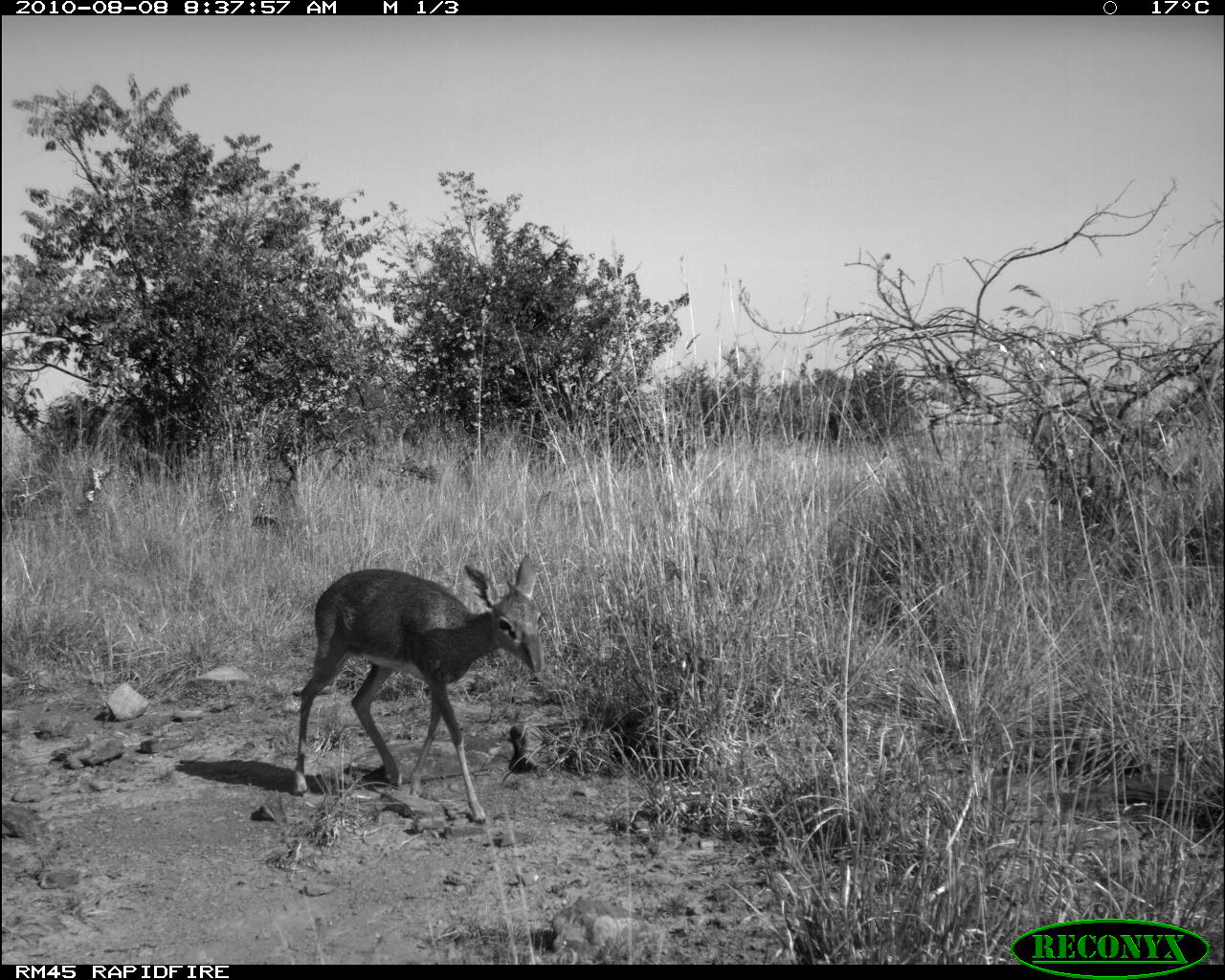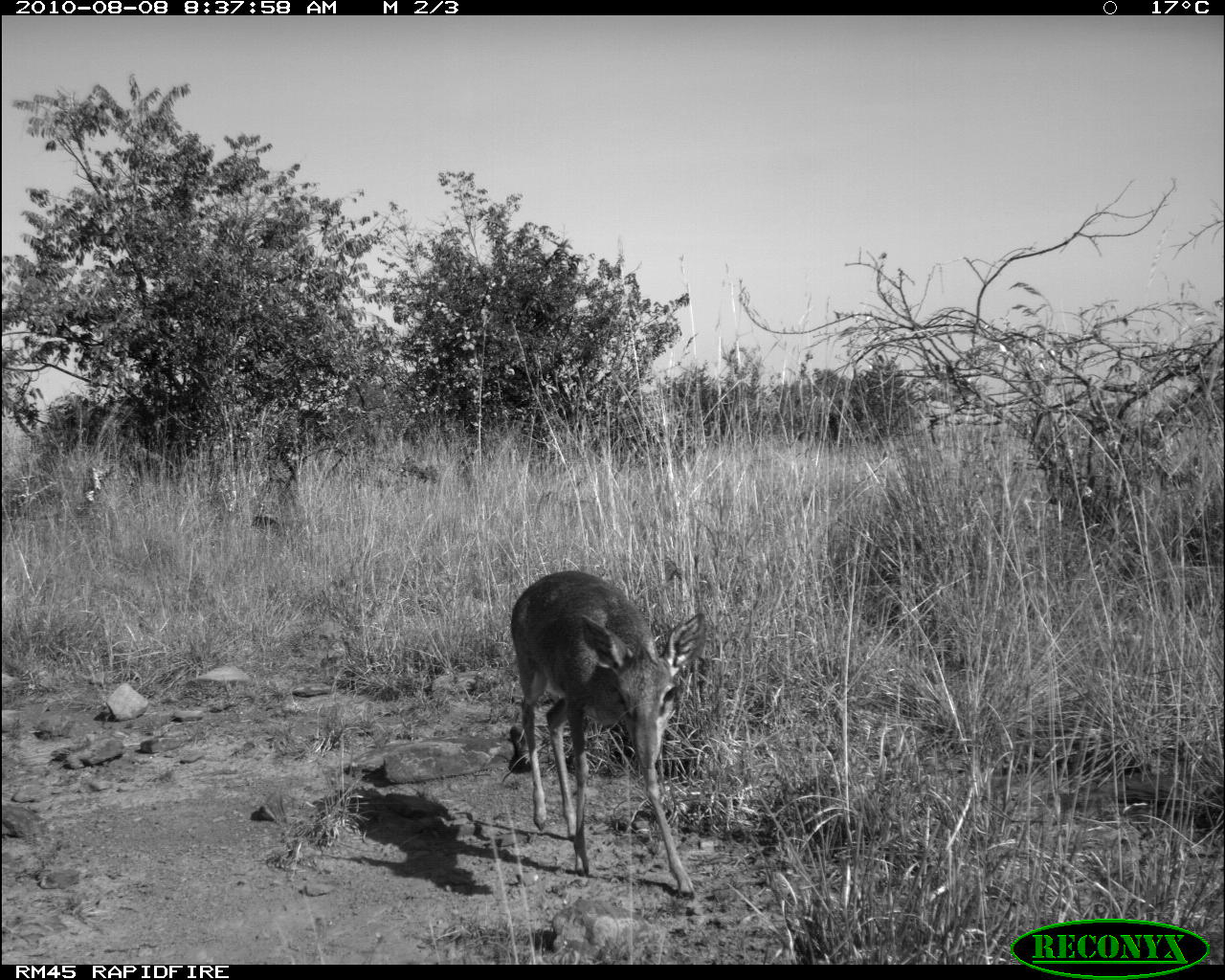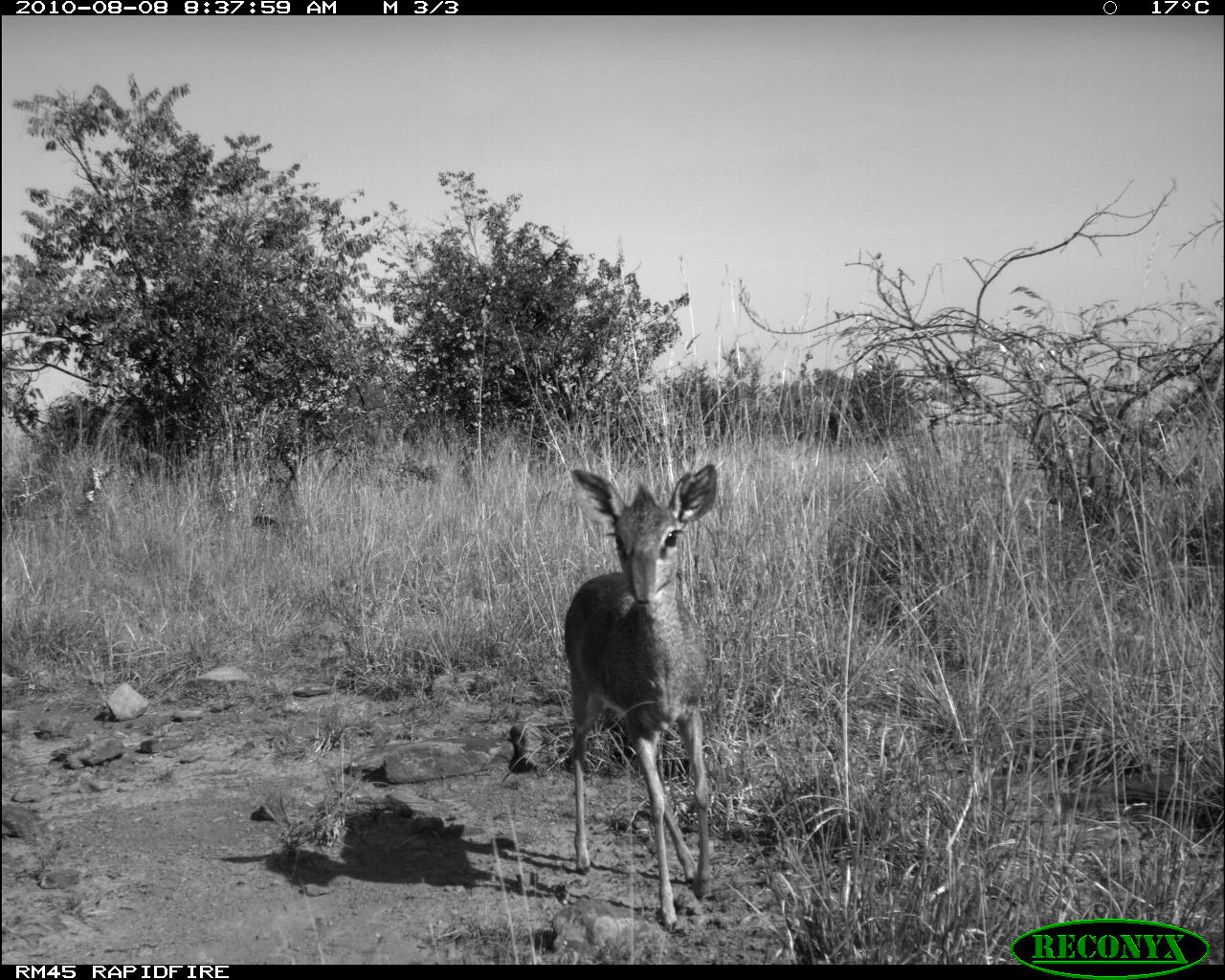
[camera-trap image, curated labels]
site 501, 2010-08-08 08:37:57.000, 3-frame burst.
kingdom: Animalia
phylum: Chordata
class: Mammalia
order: Artiodactyla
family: Bovidae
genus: Tragelaphus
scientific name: Tragelaphus oryx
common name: eland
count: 1